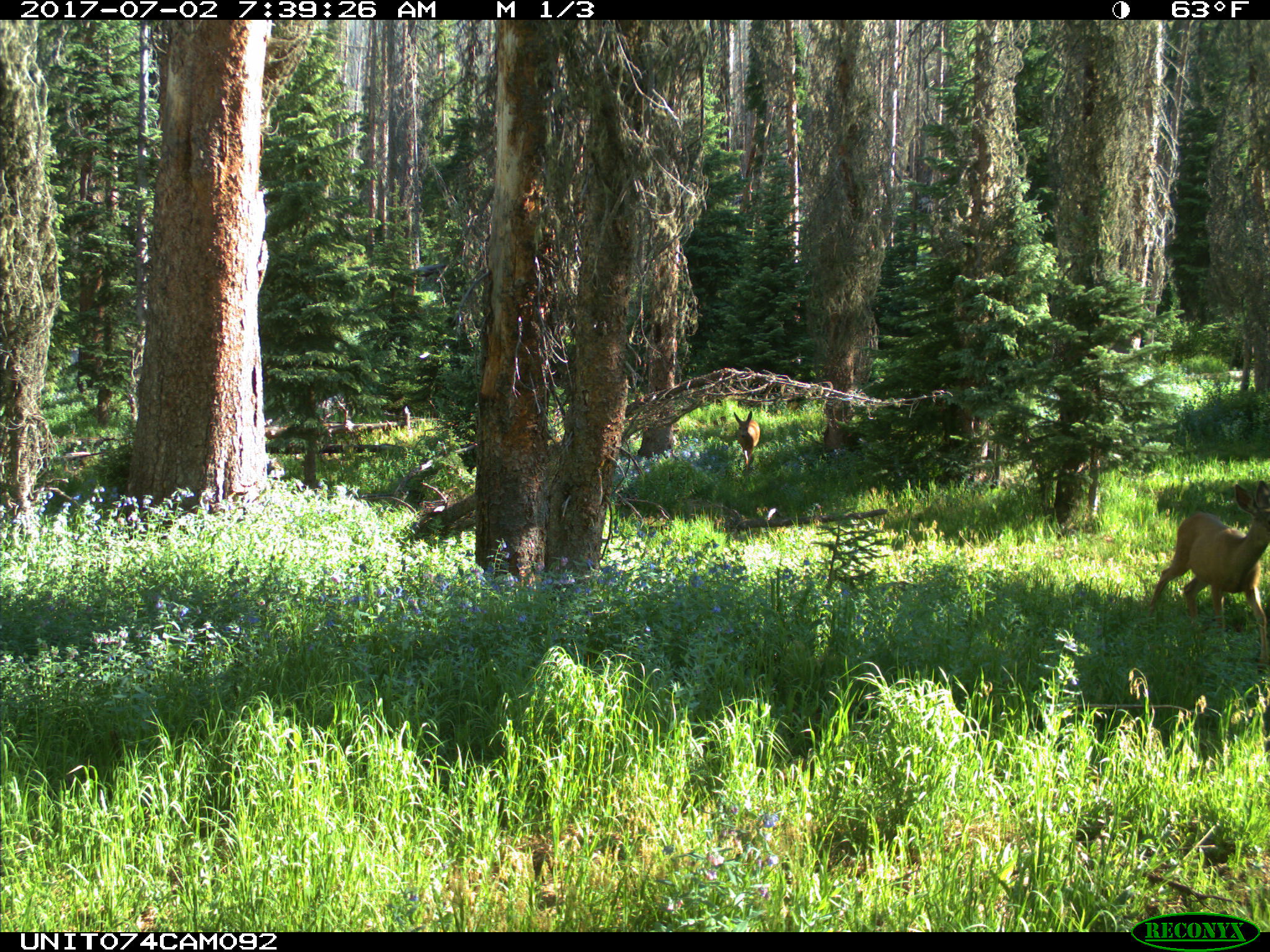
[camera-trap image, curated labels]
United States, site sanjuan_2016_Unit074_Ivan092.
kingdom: Animalia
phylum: Chordata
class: Mammalia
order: Artiodactyla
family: Cervidae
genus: Odocoileus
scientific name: Odocoileus hemionus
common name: mule deer